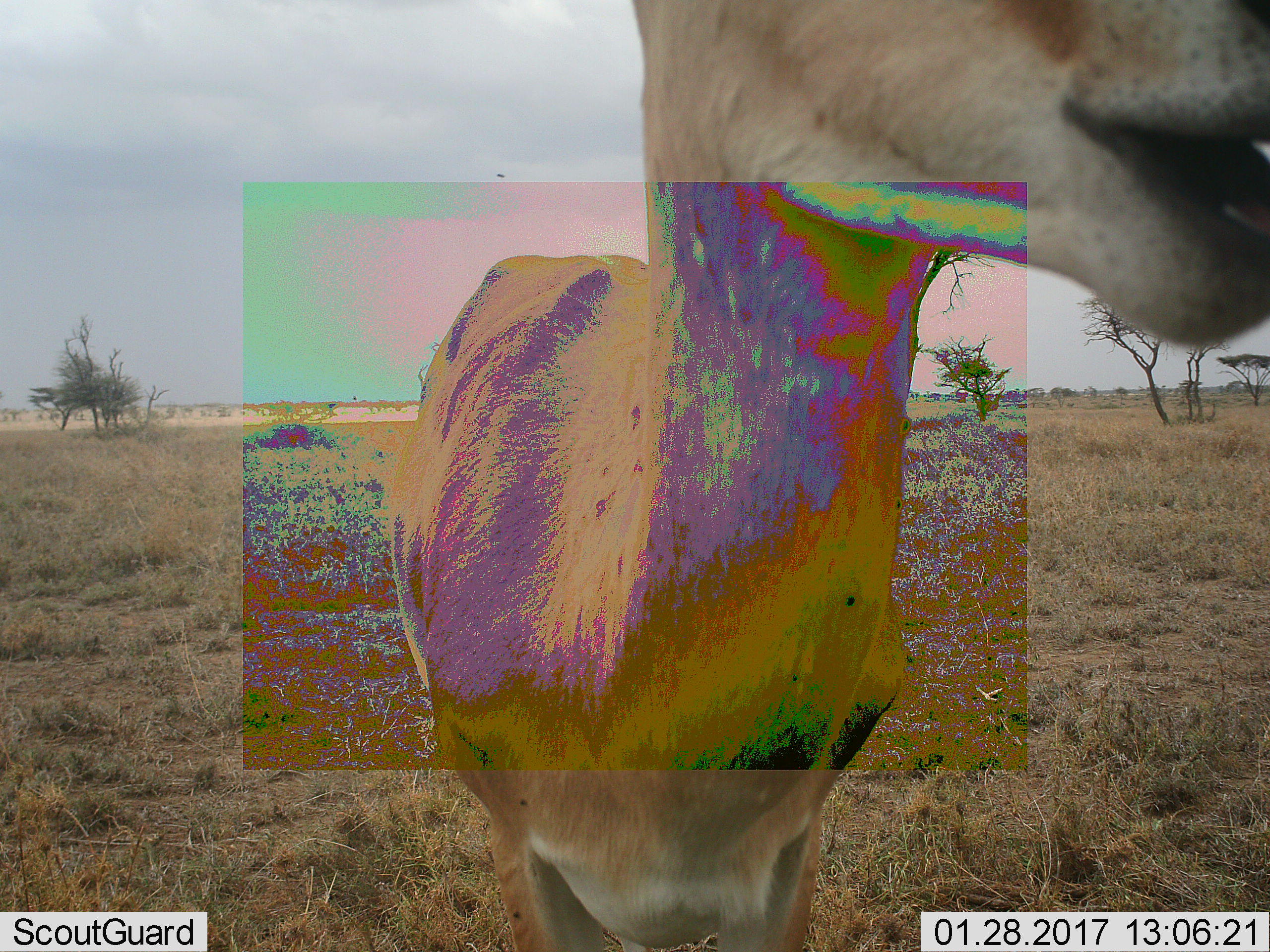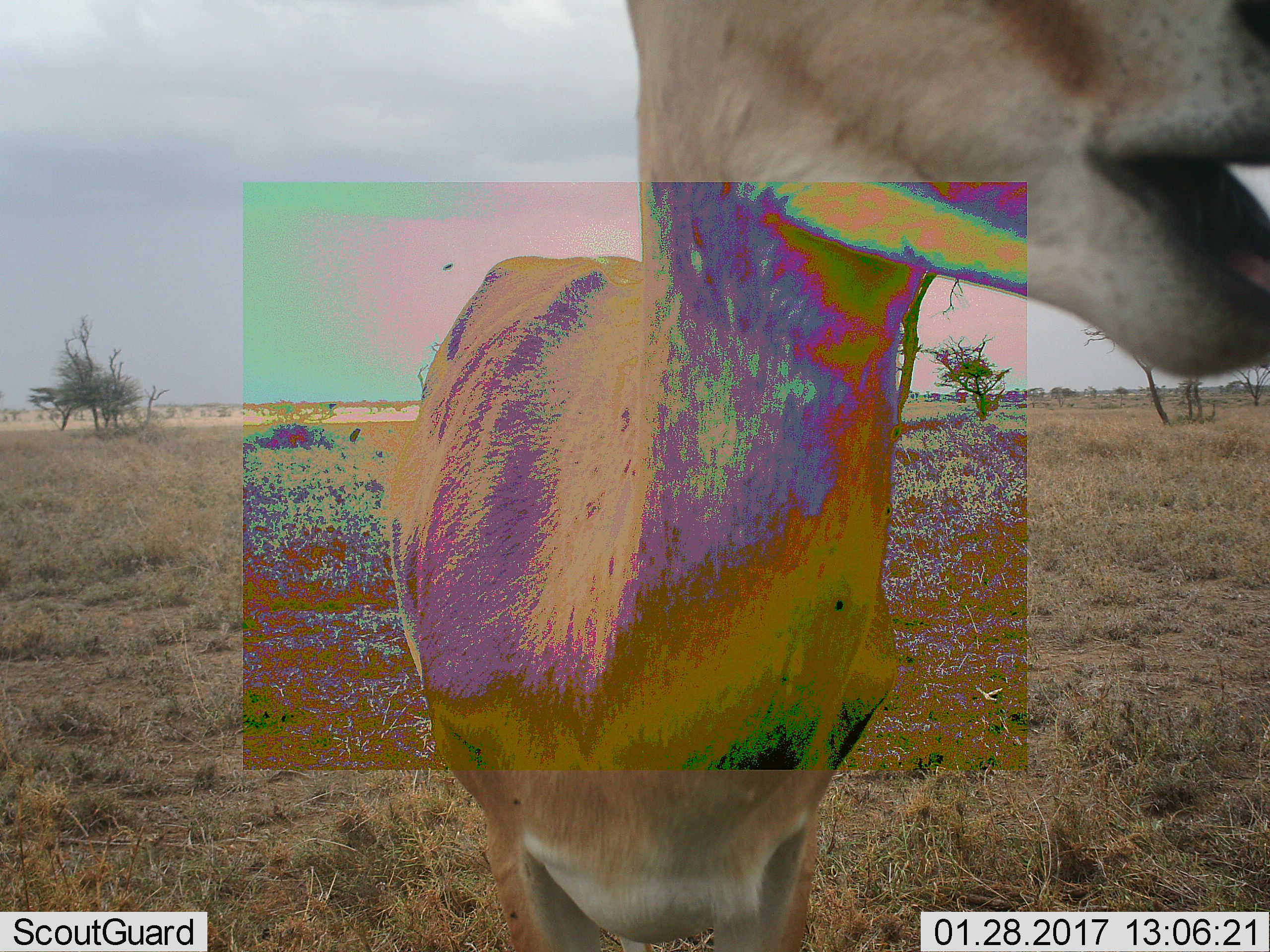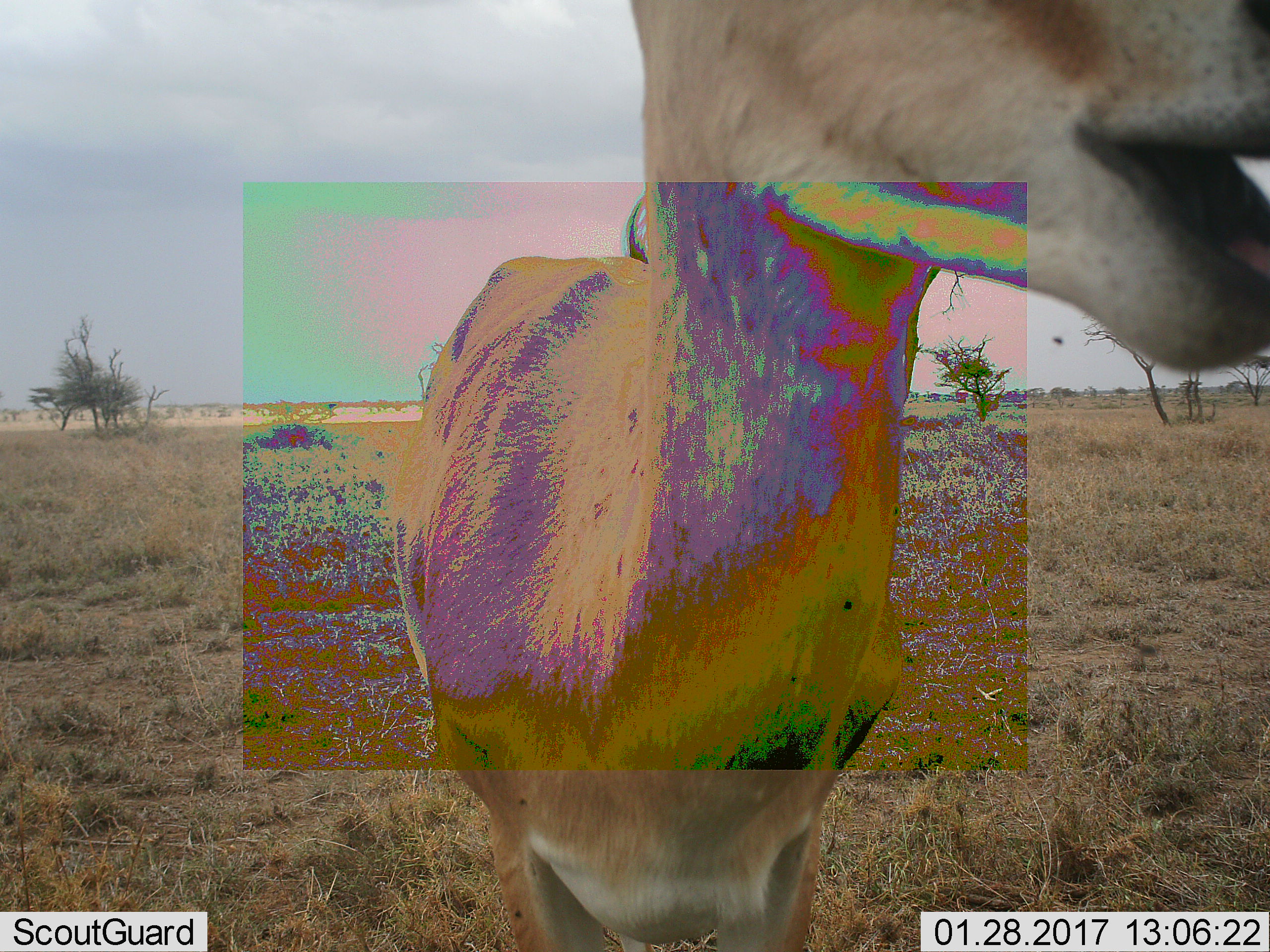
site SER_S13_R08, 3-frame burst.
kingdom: Animalia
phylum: Chordata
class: Mammalia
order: Artiodactyla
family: Bovidae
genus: Nanger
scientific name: Nanger granti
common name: grant's gazelle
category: gazellegrants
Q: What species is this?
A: Gazellegrants (grant's gazelle) (Nanger granti).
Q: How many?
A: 1.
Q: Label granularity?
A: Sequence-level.